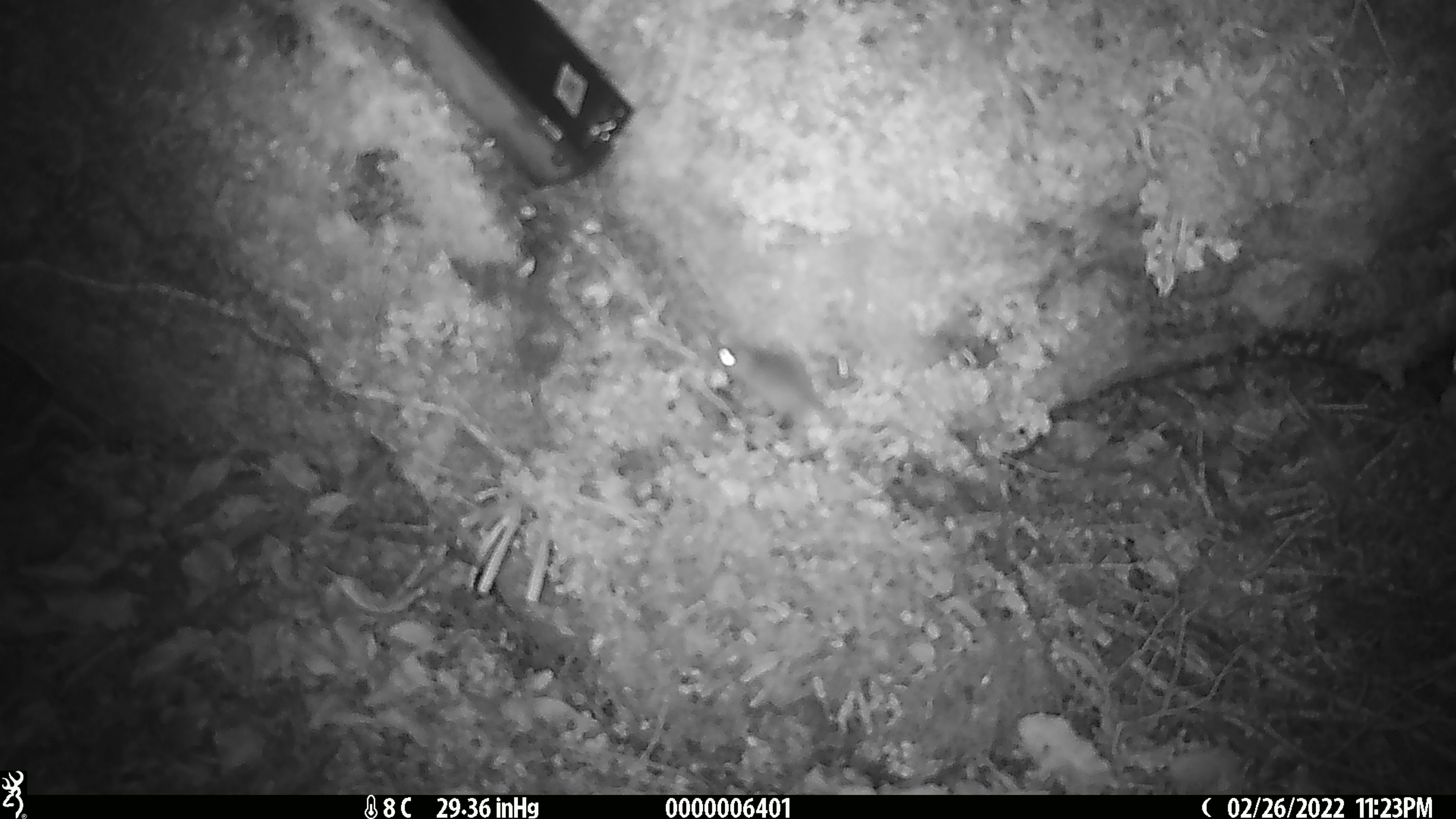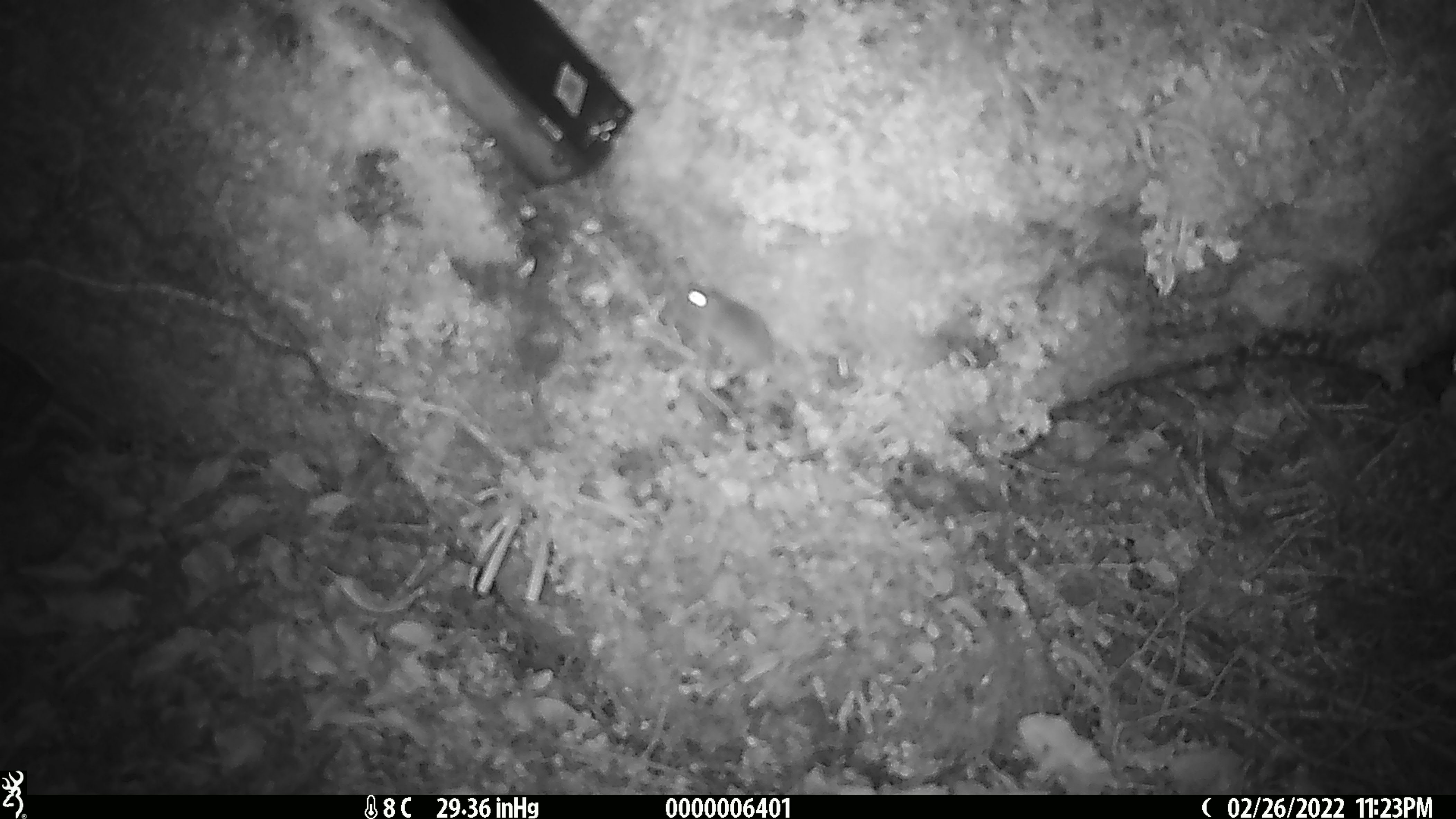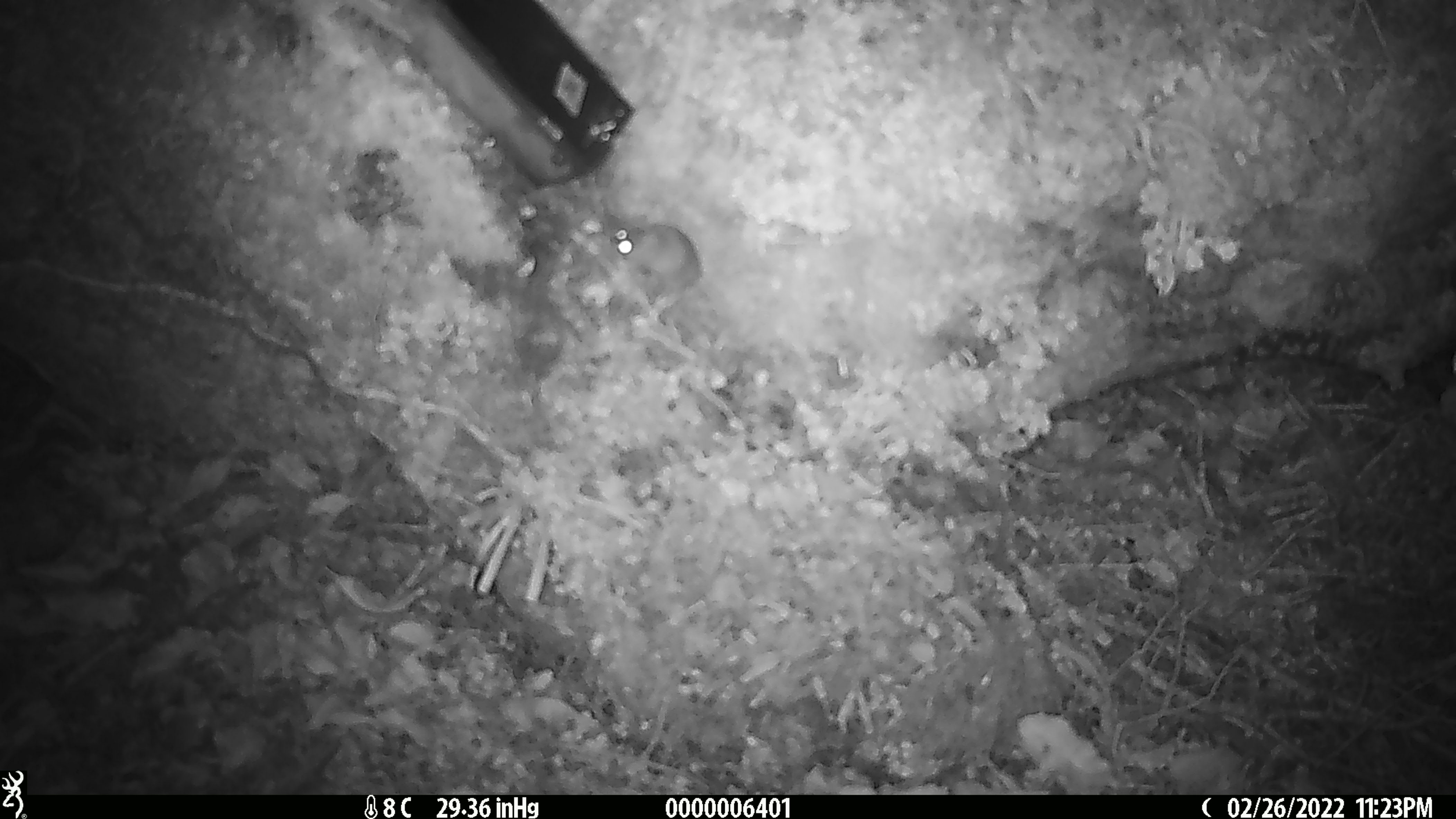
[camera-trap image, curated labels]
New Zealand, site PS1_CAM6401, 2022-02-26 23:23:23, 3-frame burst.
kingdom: Animalia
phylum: Chordata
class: Mammalia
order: Rodentia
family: Muridae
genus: Mus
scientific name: Mus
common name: mouse